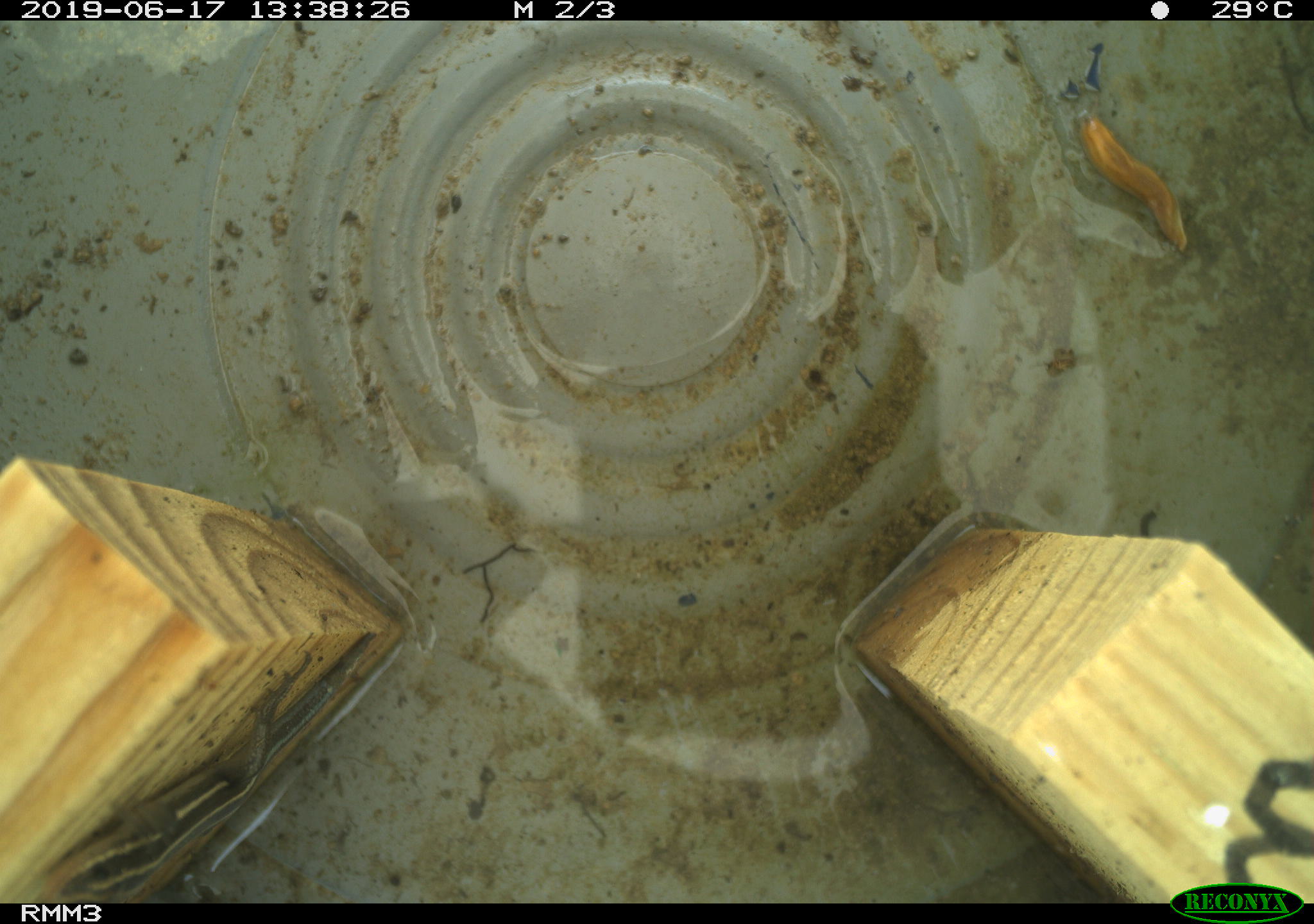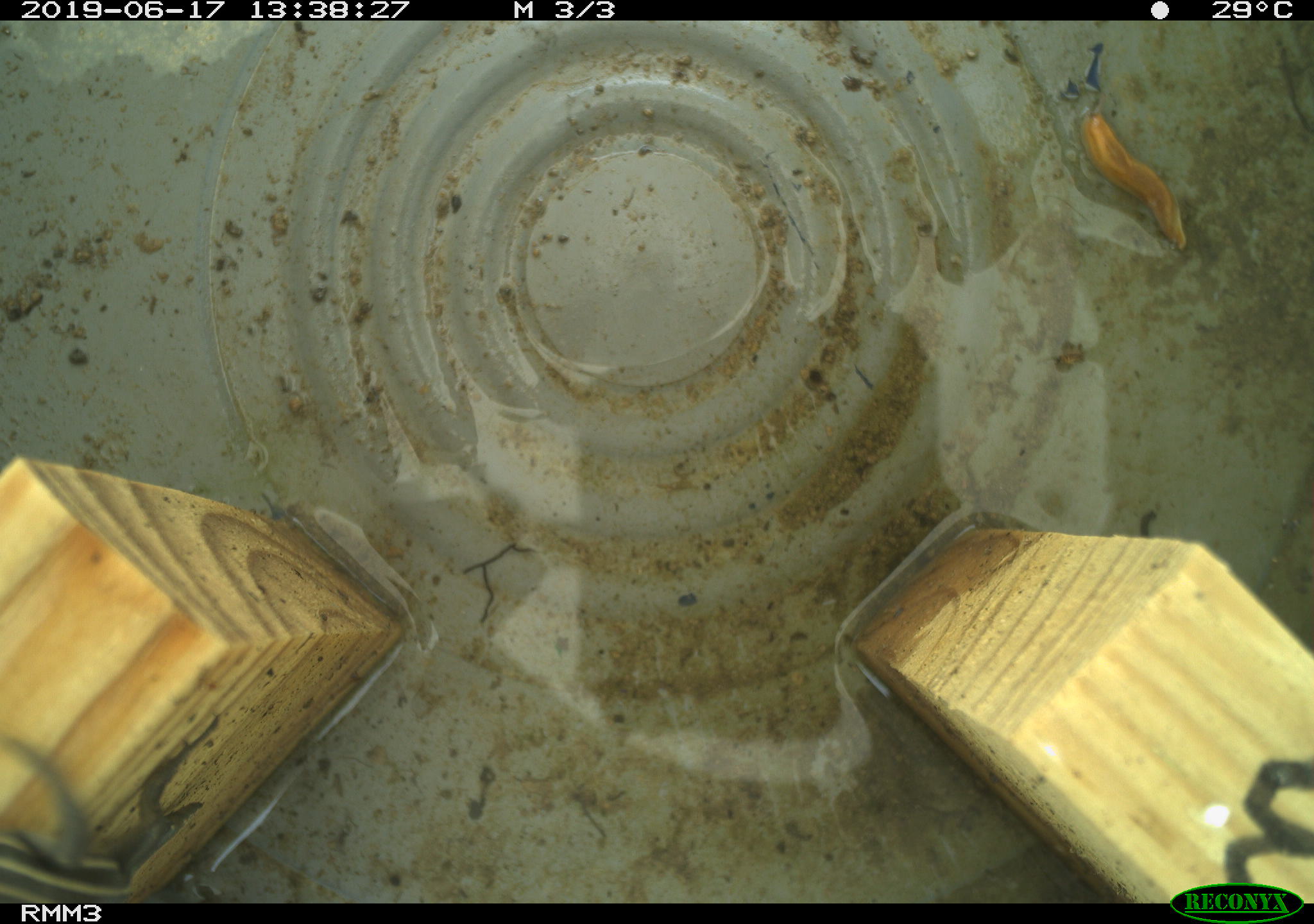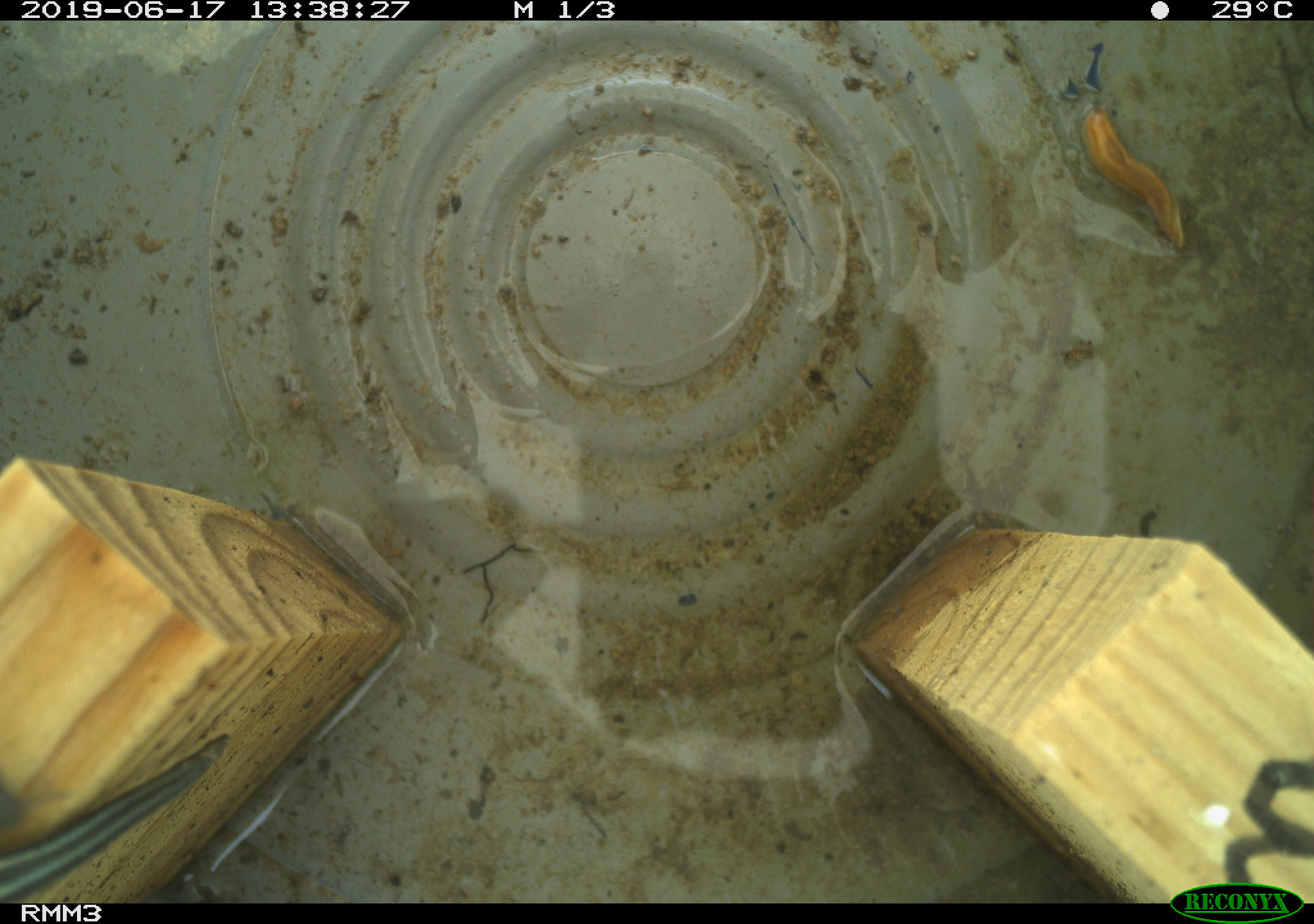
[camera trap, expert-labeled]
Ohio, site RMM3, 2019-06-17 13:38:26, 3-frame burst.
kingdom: Animalia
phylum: Chordata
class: Reptilia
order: Squamata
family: Scincidae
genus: Plestiodon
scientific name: Plestiodon fasciatus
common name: common five-lined skink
Common five-lined skink (Plestiodon fasciatus).